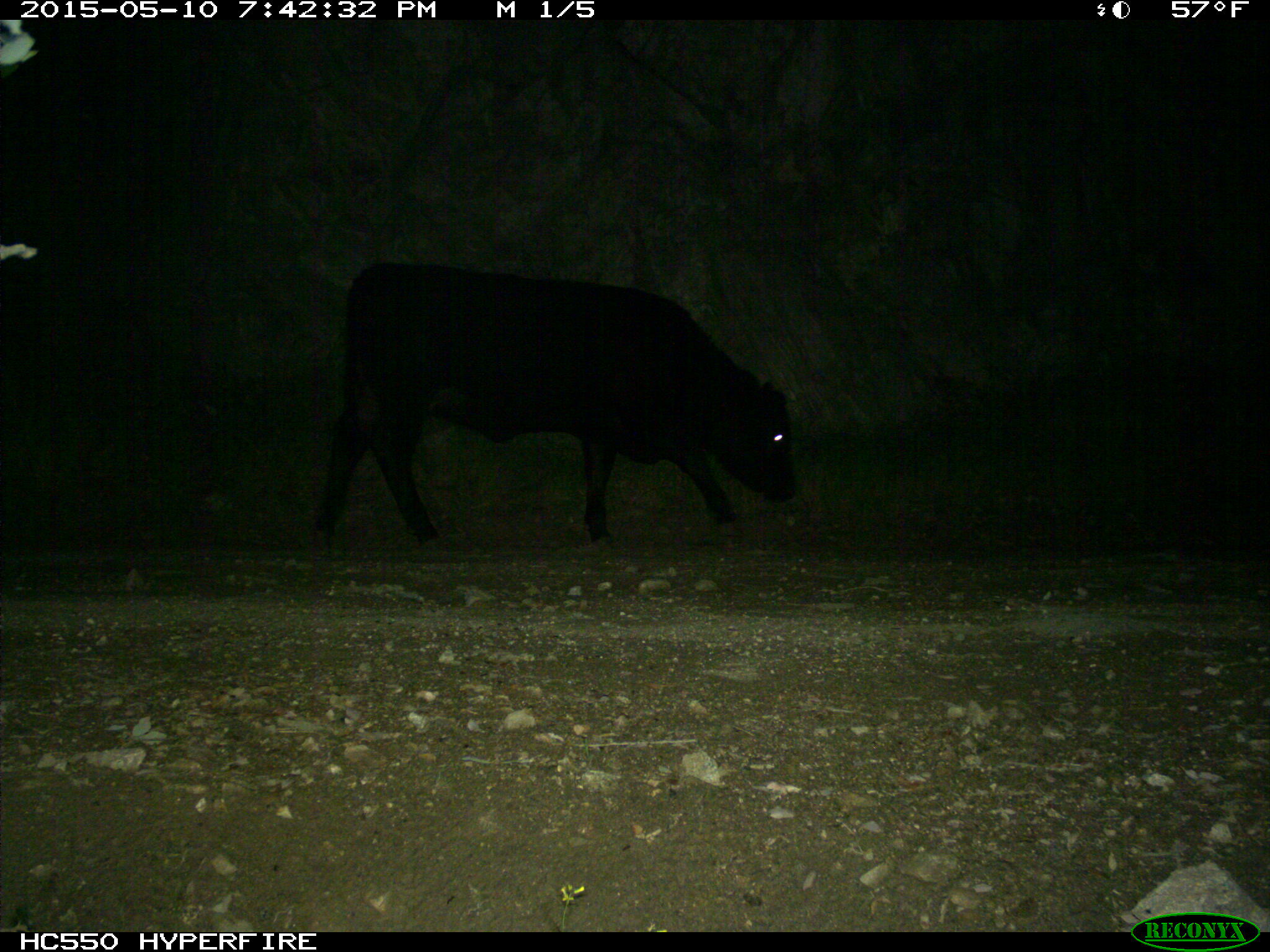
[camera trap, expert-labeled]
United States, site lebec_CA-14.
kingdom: Animalia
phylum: Chordata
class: Mammalia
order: Artiodactyla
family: Bovidae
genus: Bos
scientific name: Bos taurus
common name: domestic cow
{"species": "Bos taurus (domestic cow)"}